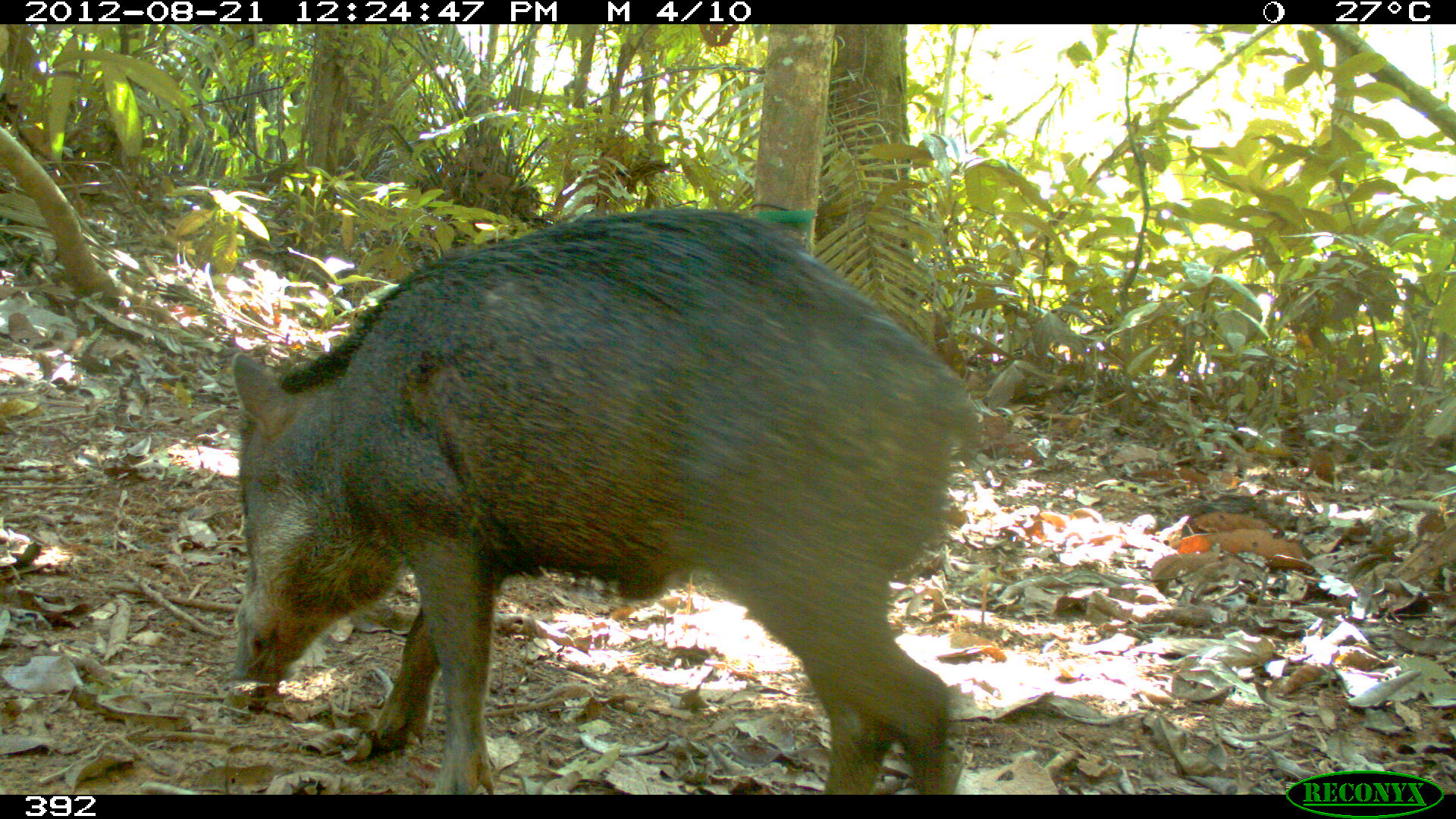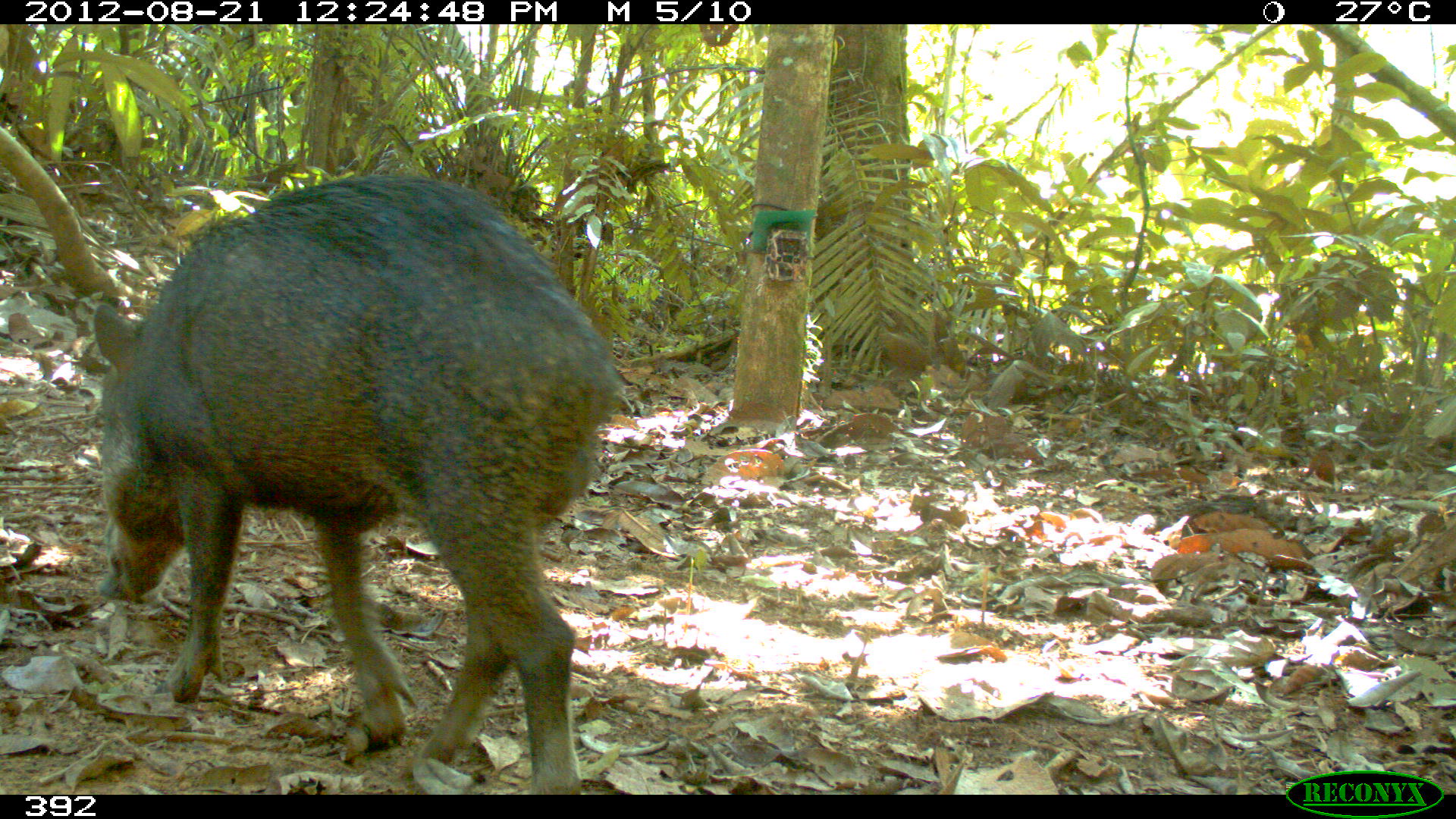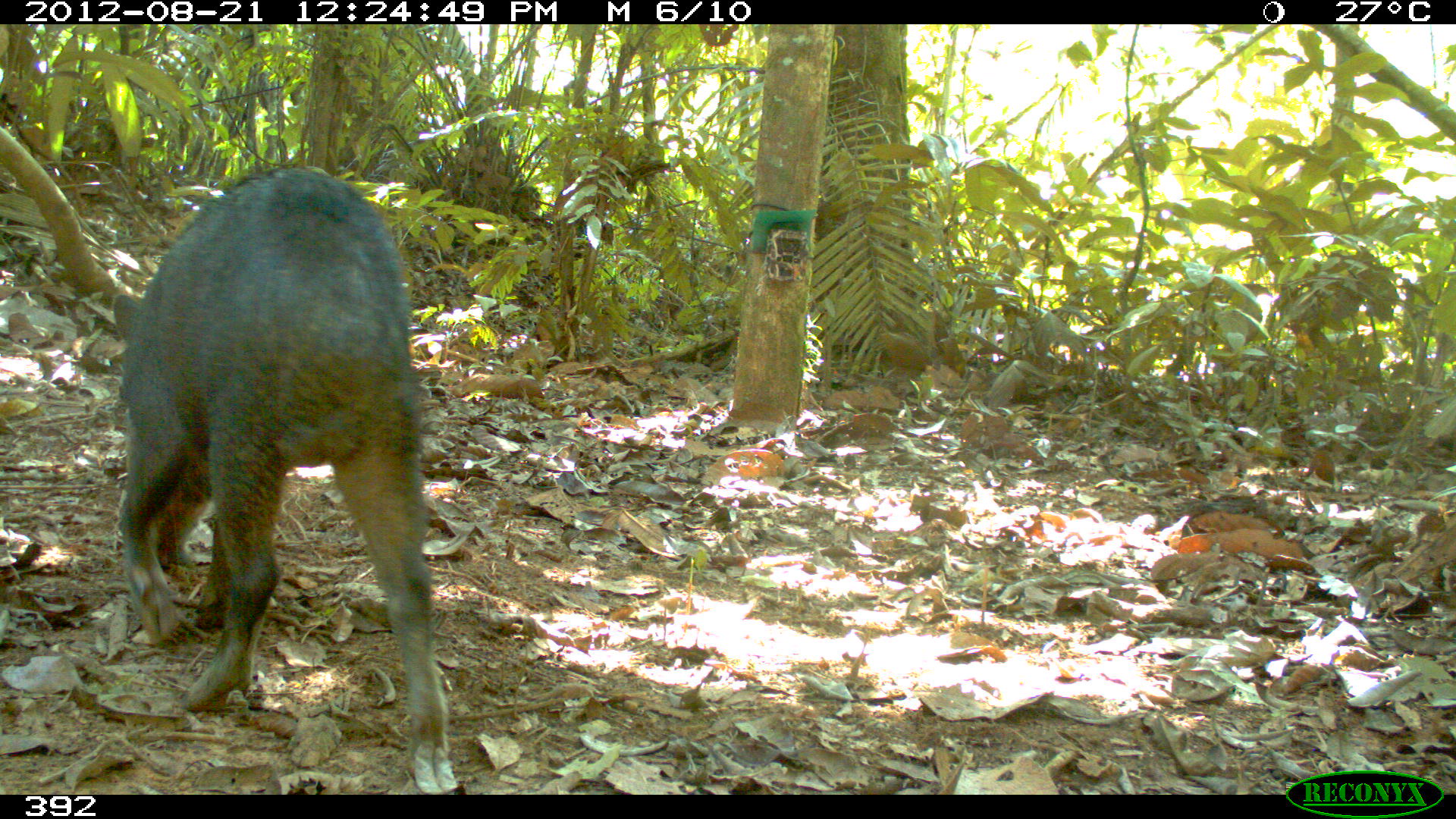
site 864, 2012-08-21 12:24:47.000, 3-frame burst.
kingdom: Animalia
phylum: Chordata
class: Mammalia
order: Artiodactyla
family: Tayassuidae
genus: Tayassu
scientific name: Tayassu pecari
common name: white-lipped peccary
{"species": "Tayassu pecari (white-lipped peccary)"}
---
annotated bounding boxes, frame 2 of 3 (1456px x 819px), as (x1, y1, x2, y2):
tayassu pecari: (92, 172, 619, 792)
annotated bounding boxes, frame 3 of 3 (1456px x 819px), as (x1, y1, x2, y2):
tayassu pecari: (110, 160, 458, 789)